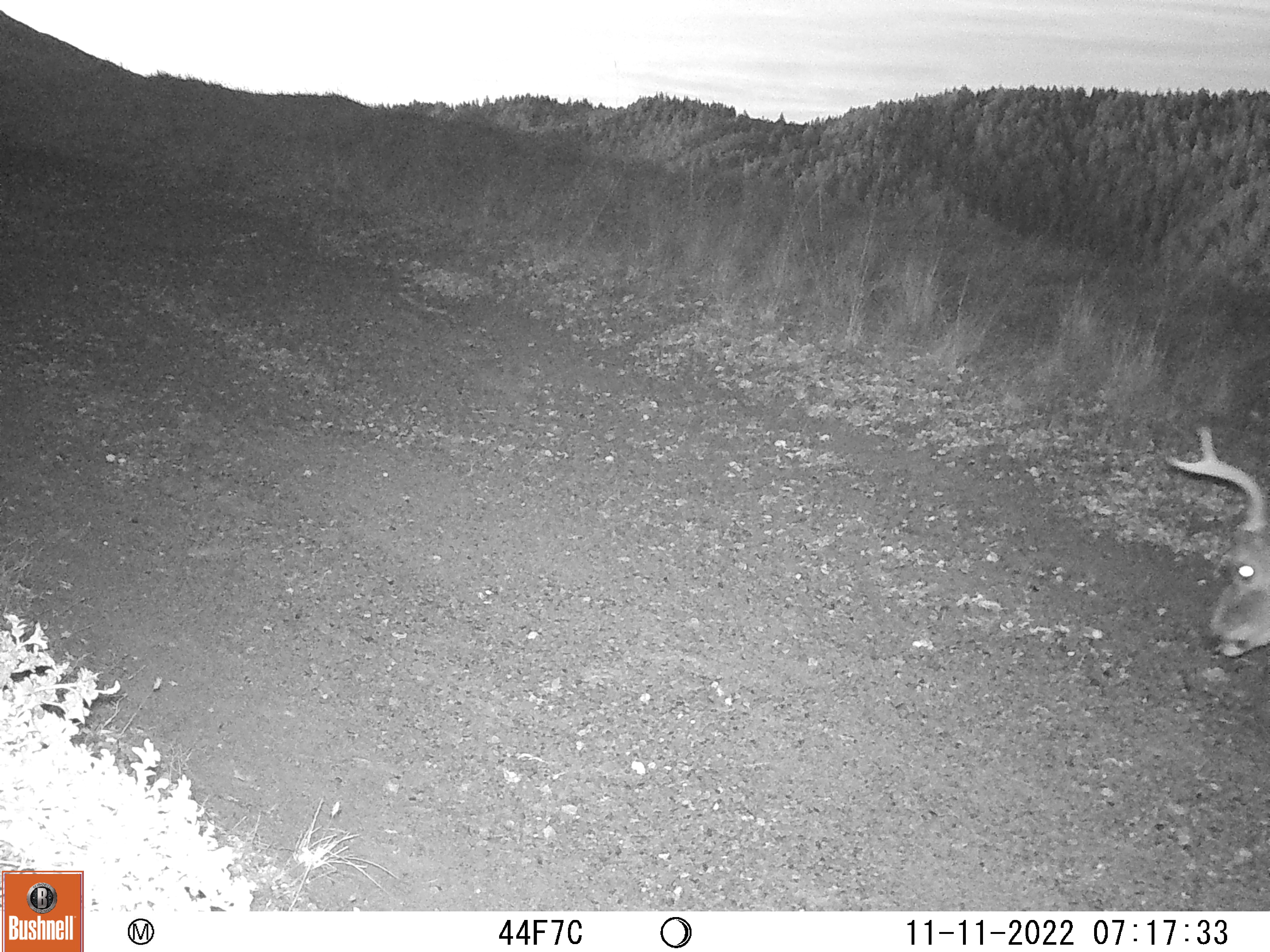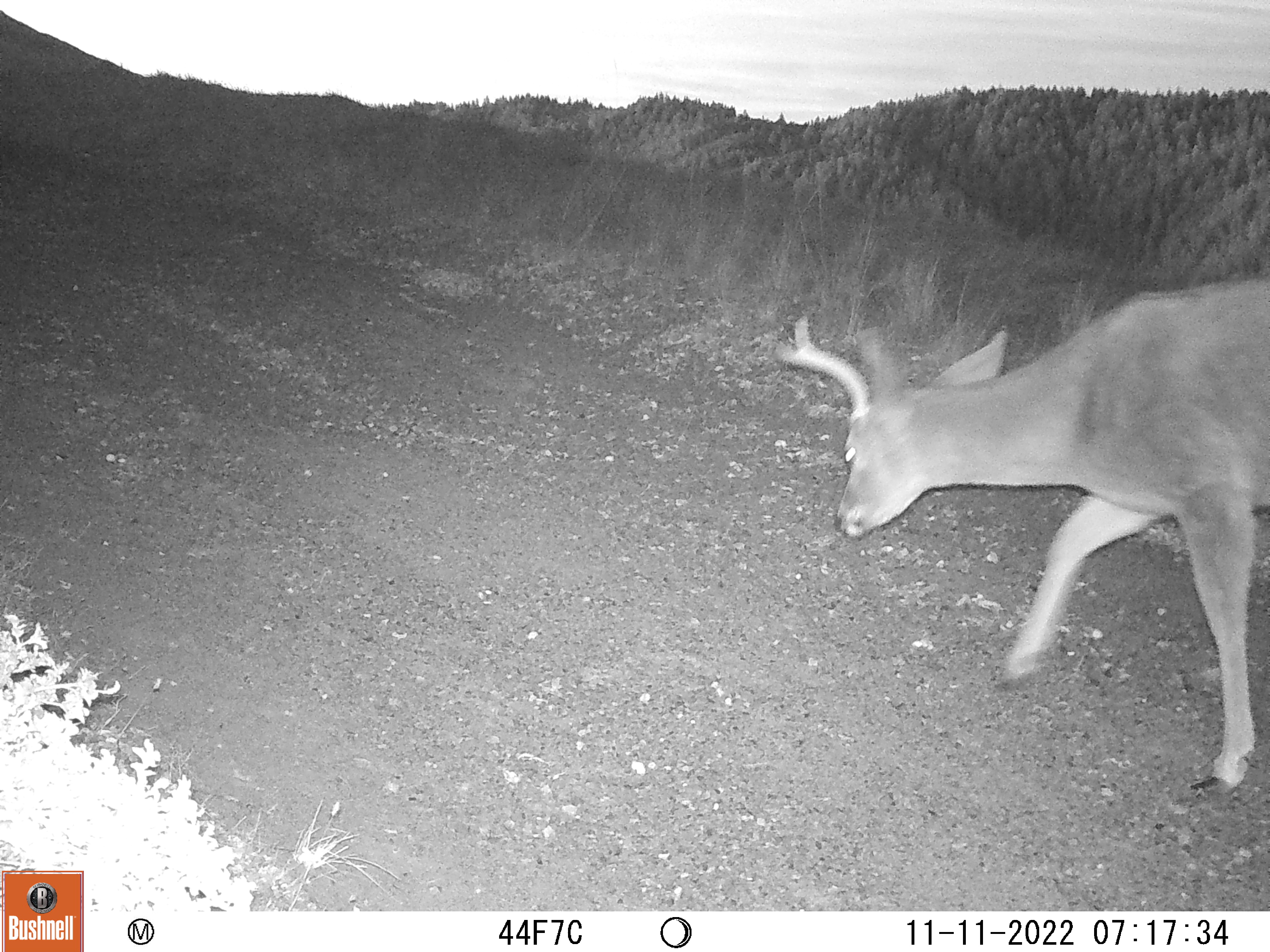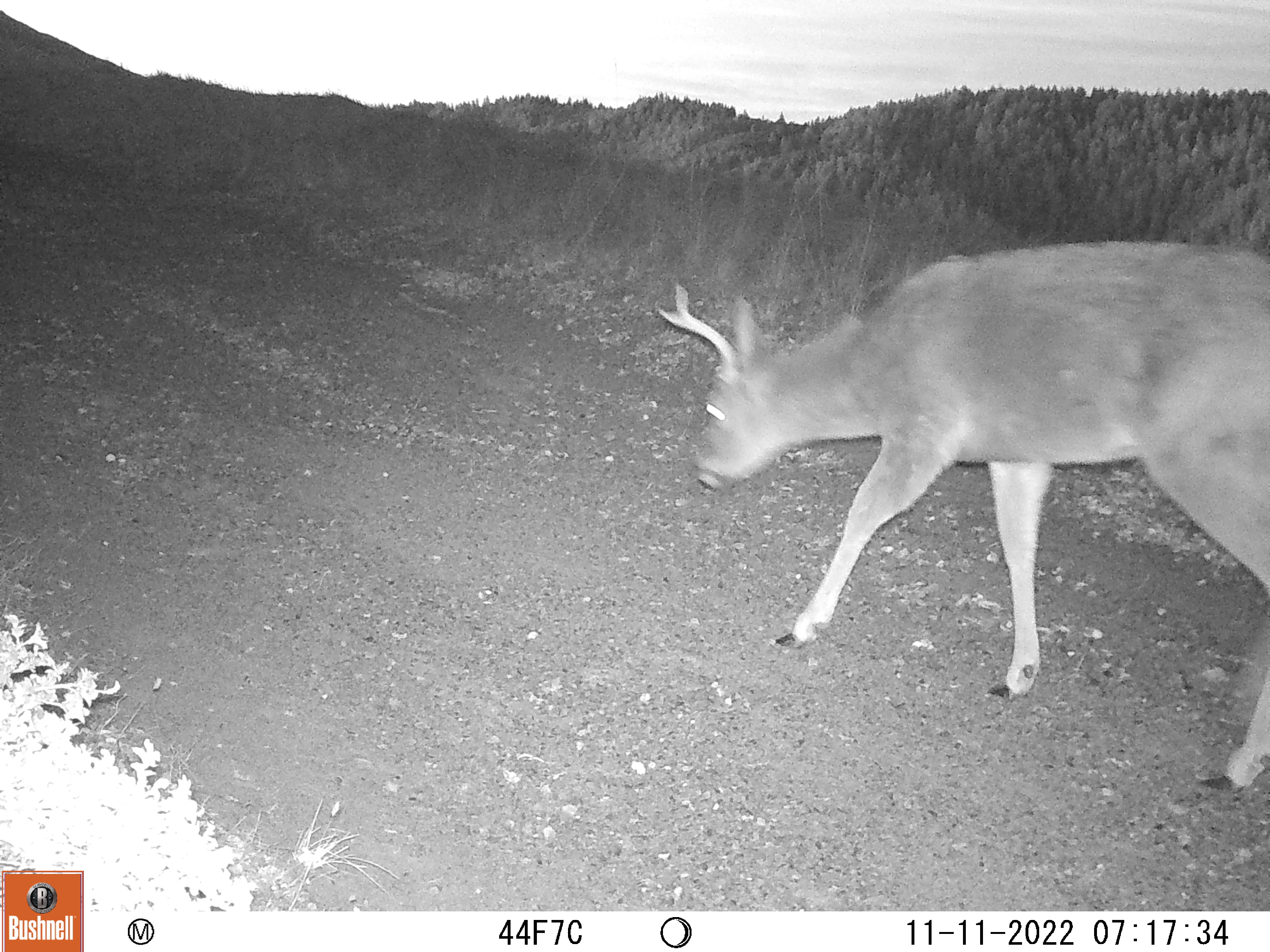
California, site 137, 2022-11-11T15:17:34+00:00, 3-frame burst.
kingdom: Animalia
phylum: Chordata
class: Mammalia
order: Artiodactyla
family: Cervidae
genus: Odocoileus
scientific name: Odocoileus hemionus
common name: mule deer